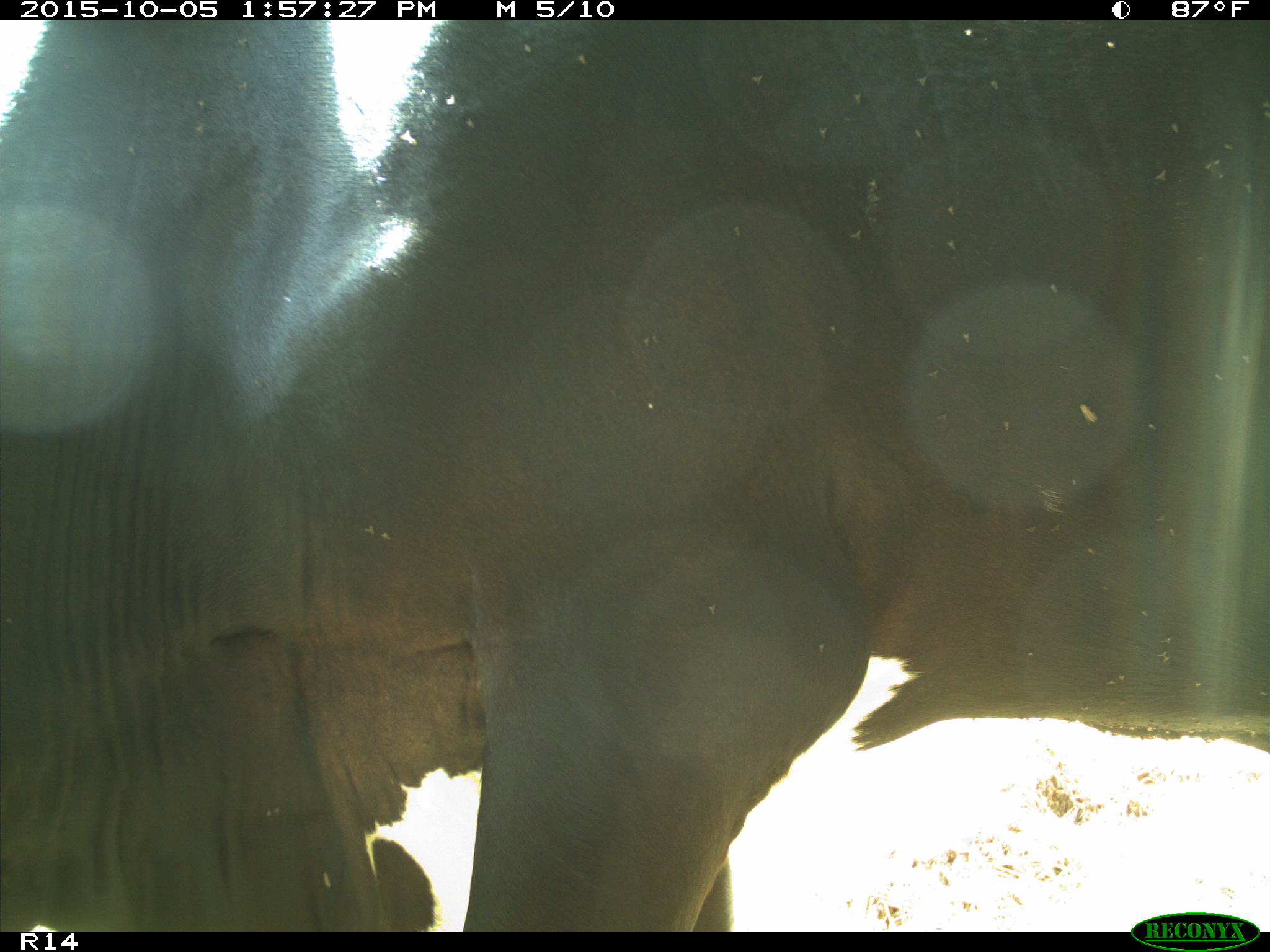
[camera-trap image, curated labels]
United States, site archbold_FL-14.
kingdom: Animalia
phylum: Chordata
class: Mammalia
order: Artiodactyla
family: Bovidae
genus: Bos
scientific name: Bos taurus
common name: domestic cow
Bos taurus (domestic cow).